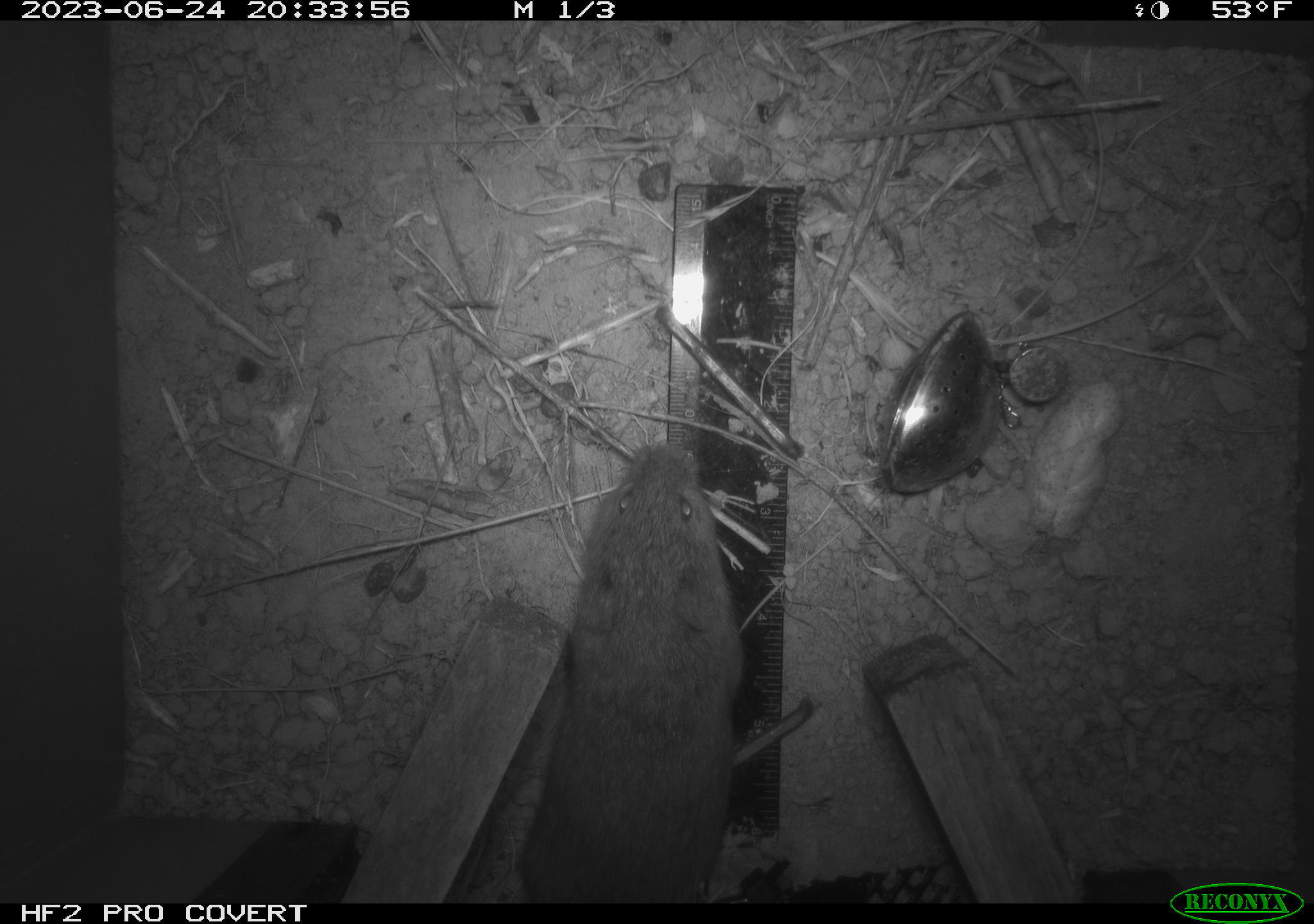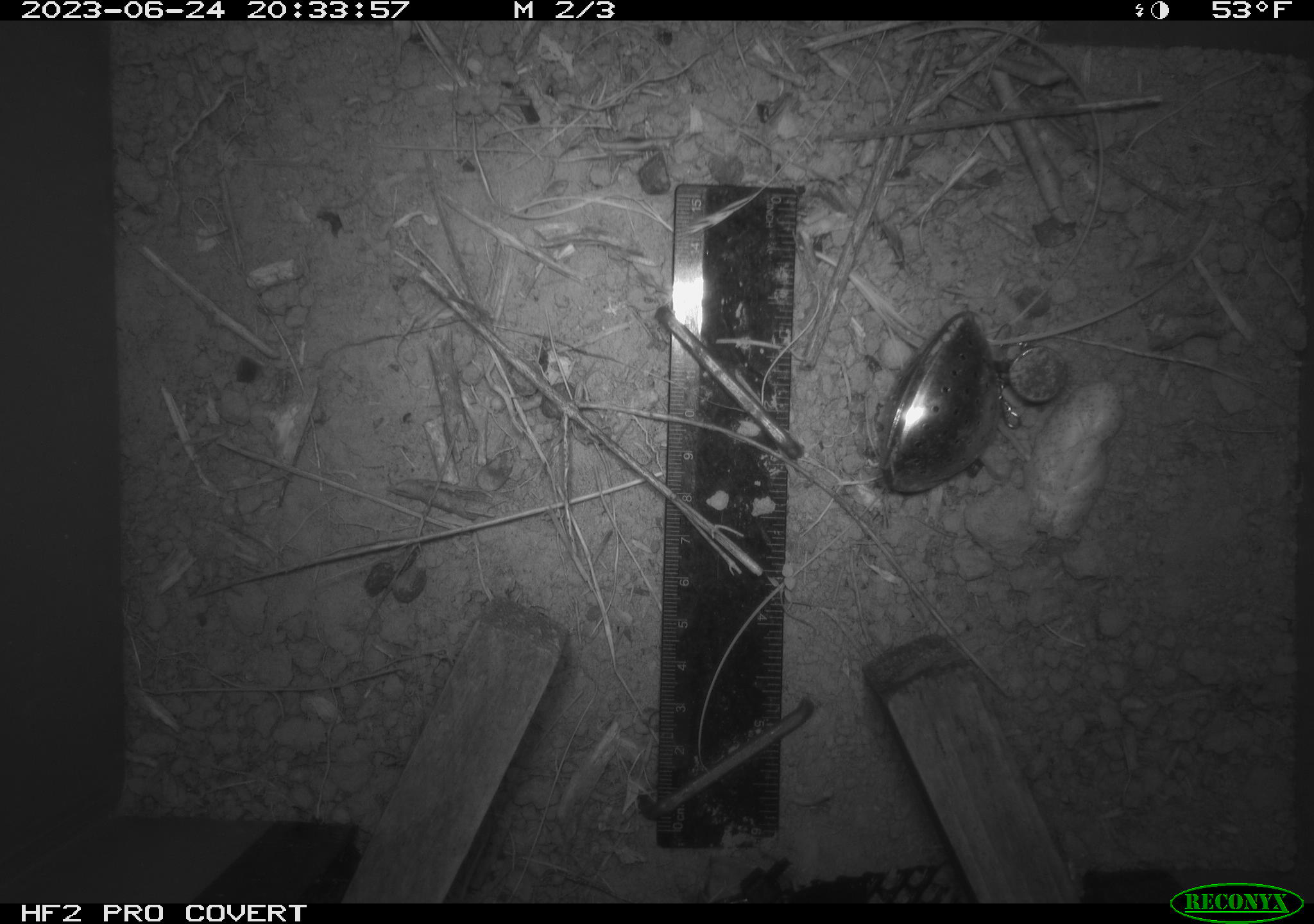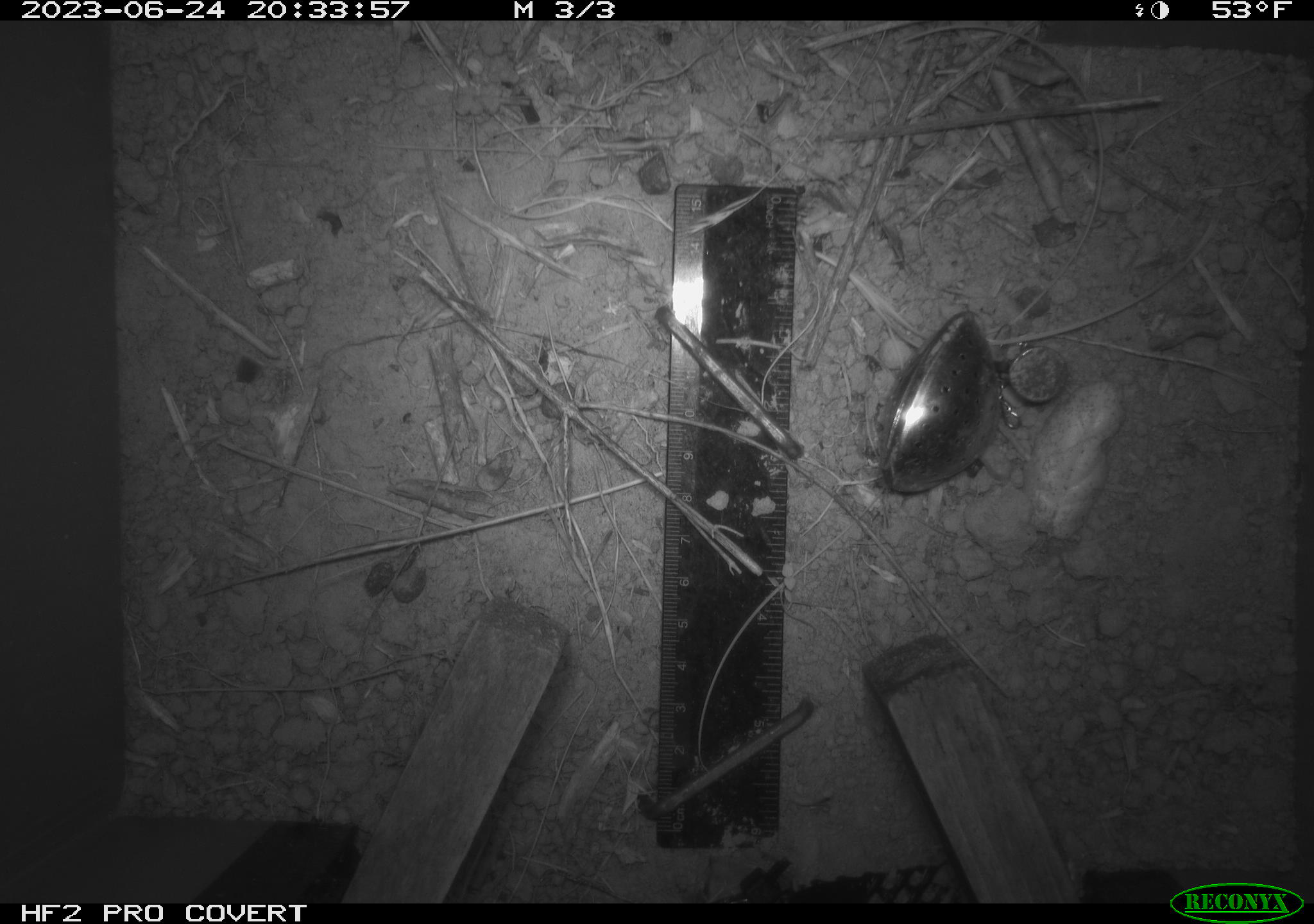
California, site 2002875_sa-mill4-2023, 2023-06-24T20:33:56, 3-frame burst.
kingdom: Animalia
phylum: Chordata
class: Mammalia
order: Rodentia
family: Cricetidae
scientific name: Arvicolinae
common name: voles, lemmings, and muskrats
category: arvicolinae subfamily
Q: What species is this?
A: Arvicolinae subfamily (voles, lemmings, and muskrats) (Arvicolinae).